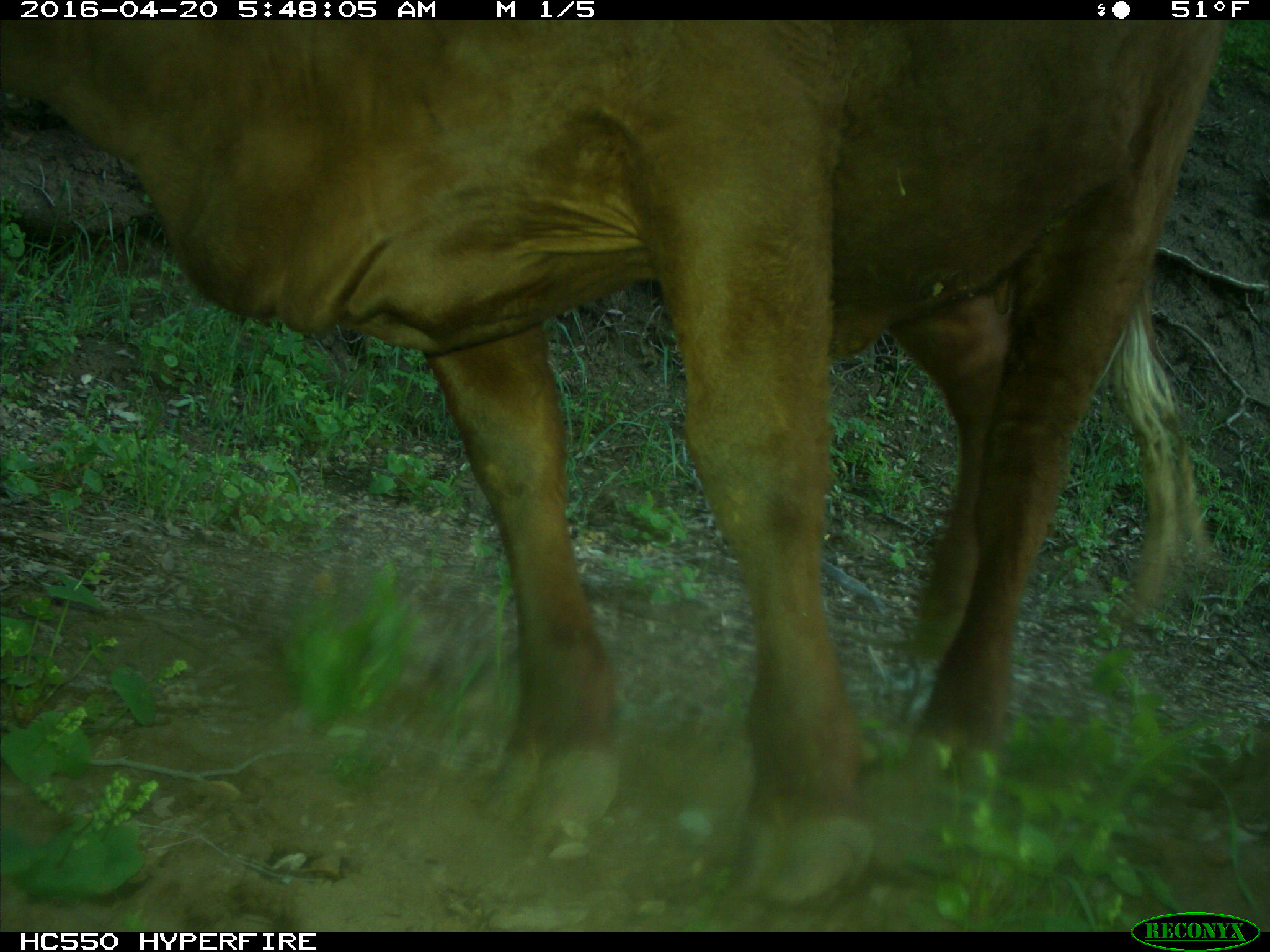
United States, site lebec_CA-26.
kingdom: Animalia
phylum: Chordata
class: Mammalia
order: Artiodactyla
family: Bovidae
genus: Bos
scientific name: Bos taurus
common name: domestic cow